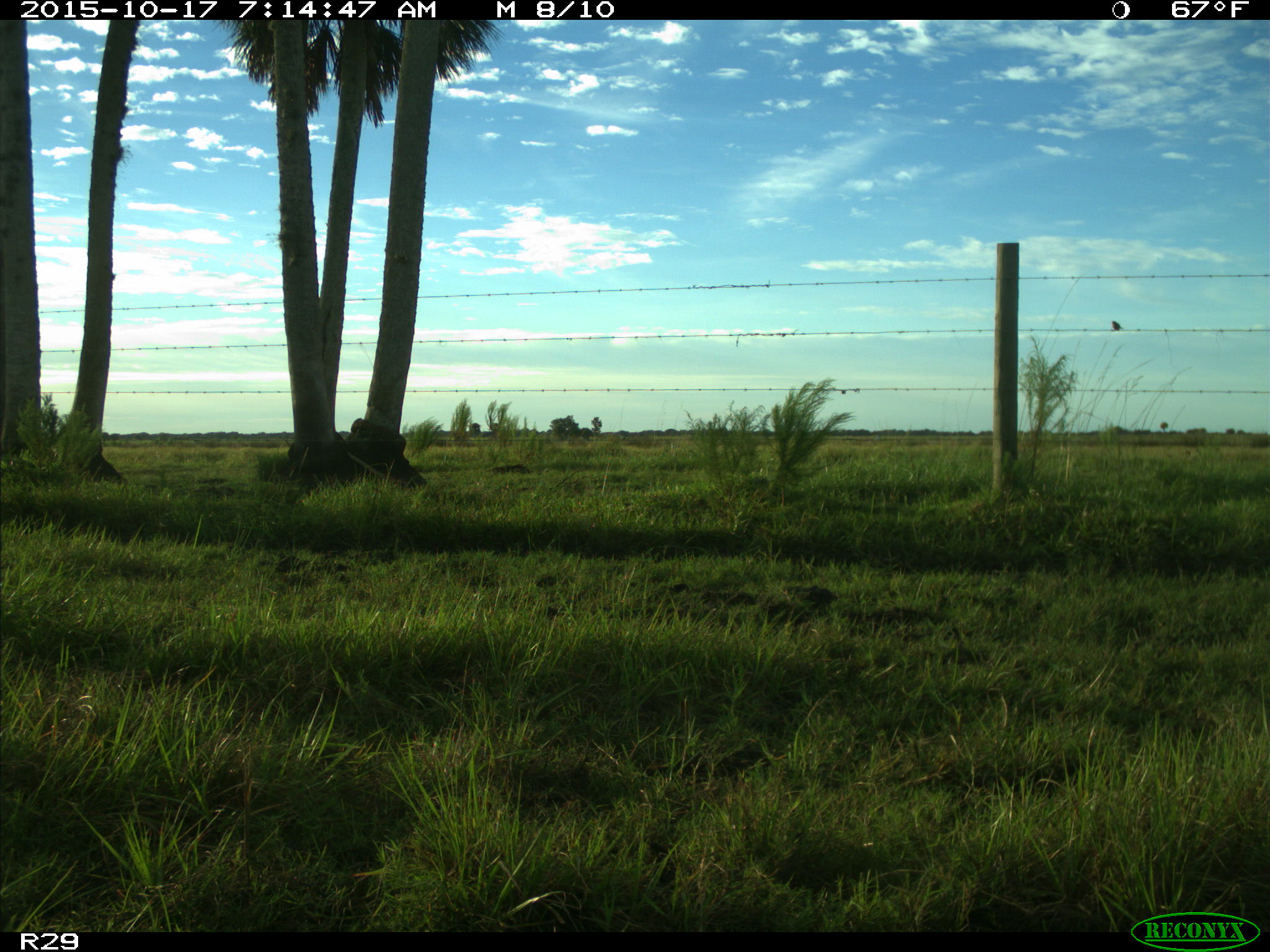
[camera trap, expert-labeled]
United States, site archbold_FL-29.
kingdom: Animalia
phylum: Chordata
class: Aves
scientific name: Aves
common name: birds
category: unidentified bird